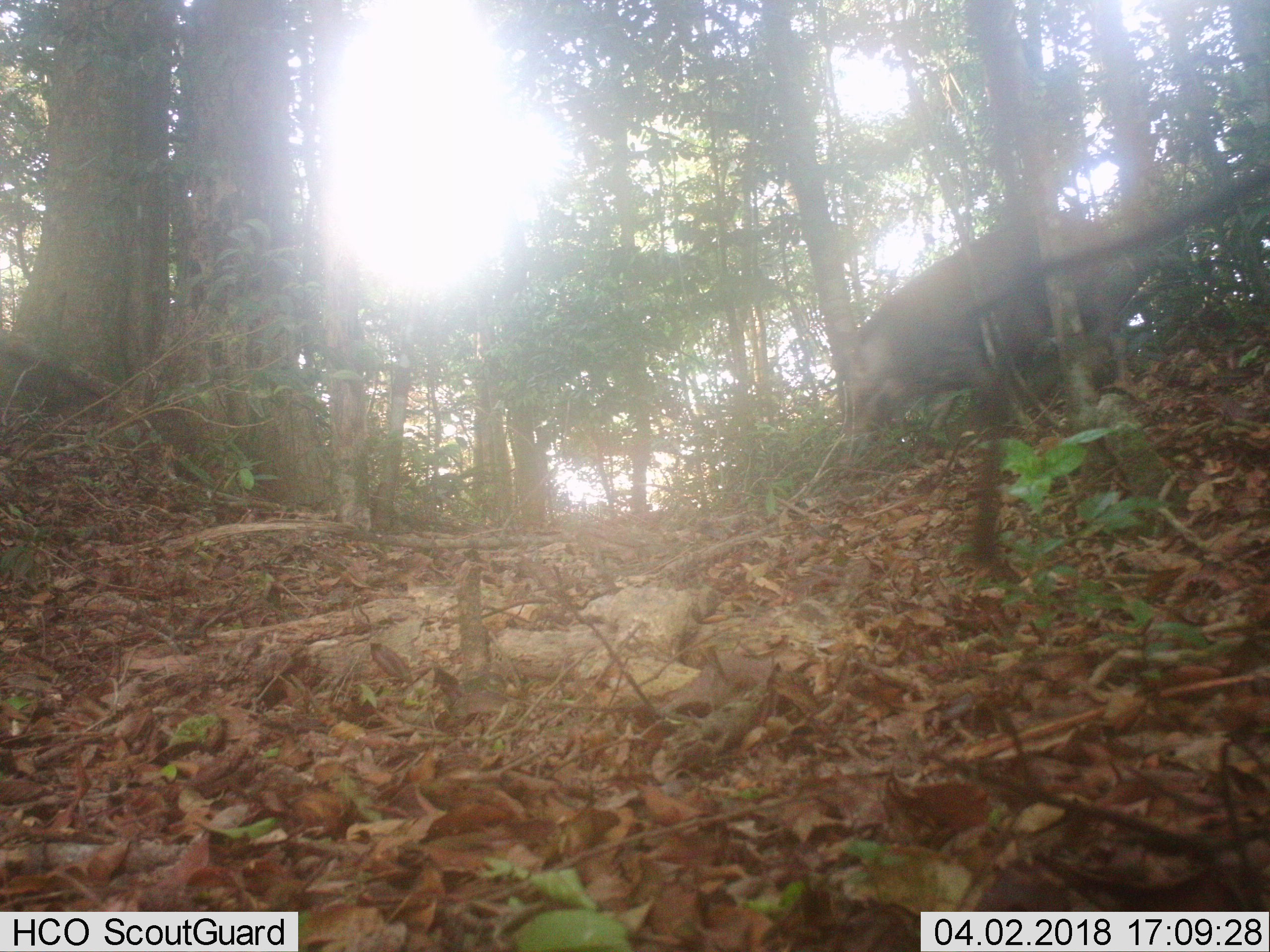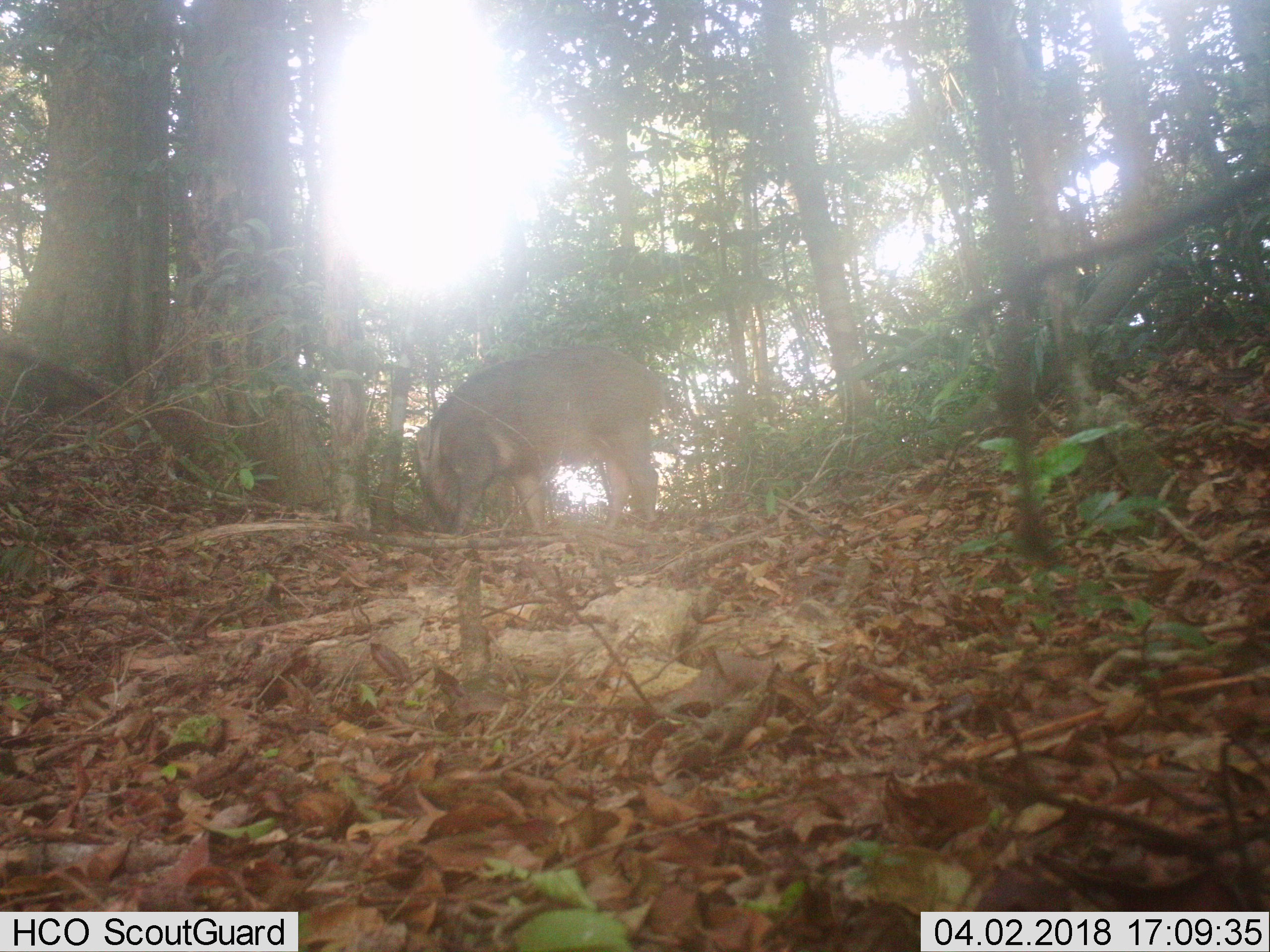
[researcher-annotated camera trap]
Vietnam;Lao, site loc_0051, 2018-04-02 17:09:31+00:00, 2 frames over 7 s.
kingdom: Animalia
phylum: Chordata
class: Mammalia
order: Artiodactyla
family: Suidae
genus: Sus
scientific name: Sus scrofa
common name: eurasian wild pig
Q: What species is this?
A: Eurasian wild pig (Sus scrofa).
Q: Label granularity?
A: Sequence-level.